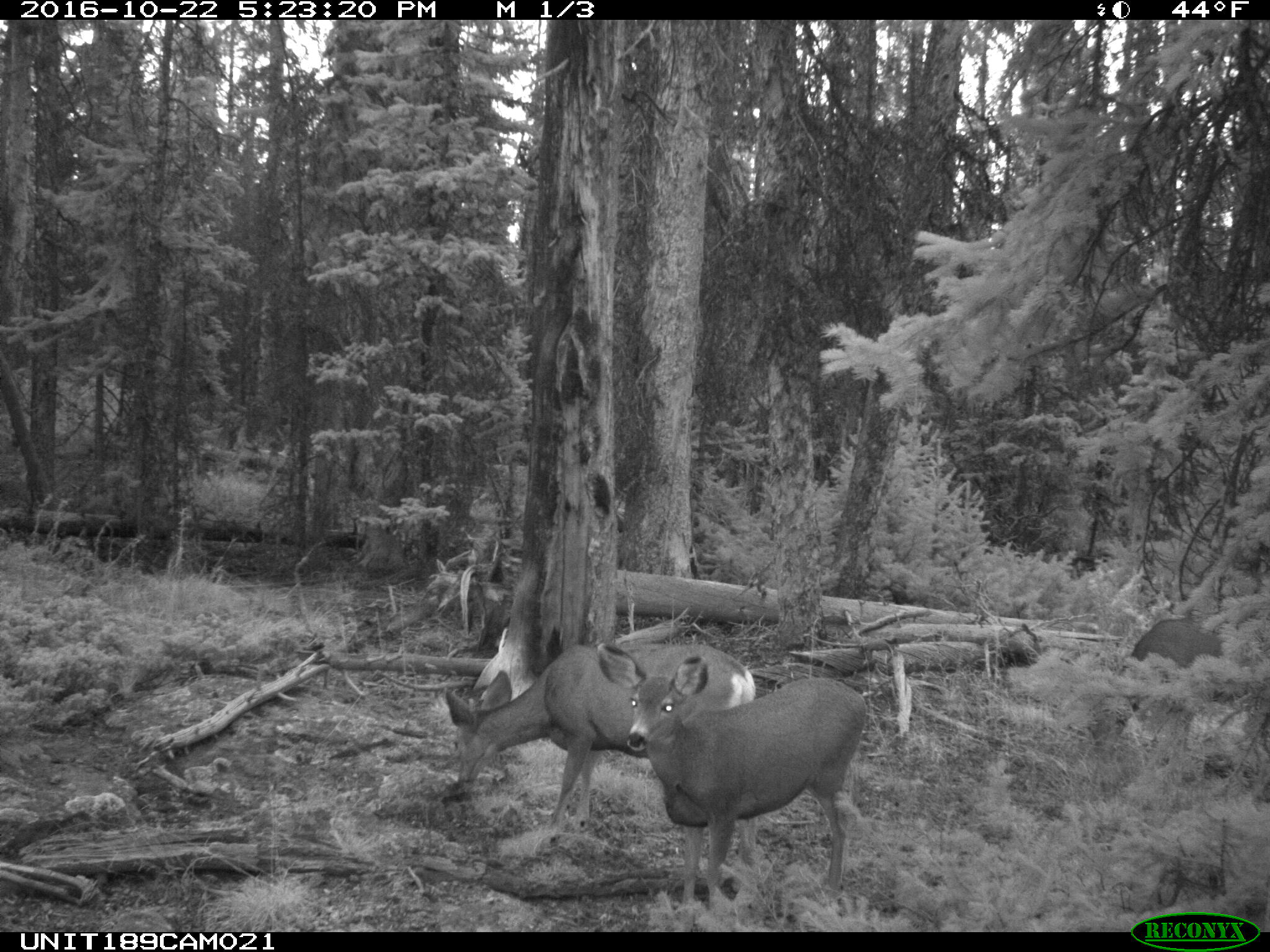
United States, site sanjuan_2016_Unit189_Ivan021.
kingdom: Animalia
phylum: Chordata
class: Mammalia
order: Artiodactyla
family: Cervidae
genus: Odocoileus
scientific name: Odocoileus hemionus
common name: mule deer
Odocoileus hemionus (mule deer).